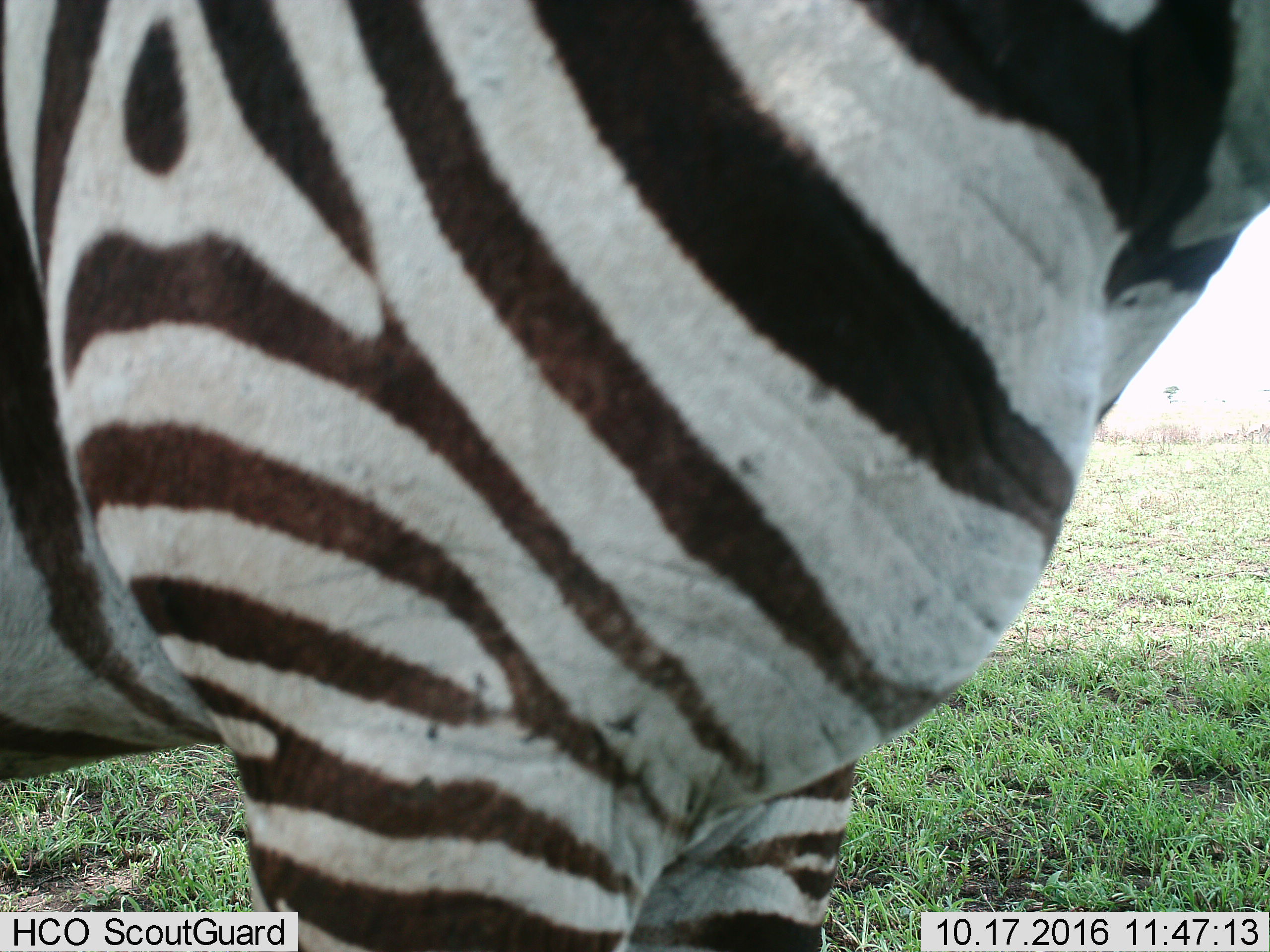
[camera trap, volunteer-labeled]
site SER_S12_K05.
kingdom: Animalia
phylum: Chordata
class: Mammalia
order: Perissodactyla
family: Equidae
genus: Equus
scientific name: Equus quagga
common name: plains zebra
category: zebraplains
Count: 1.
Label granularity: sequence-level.